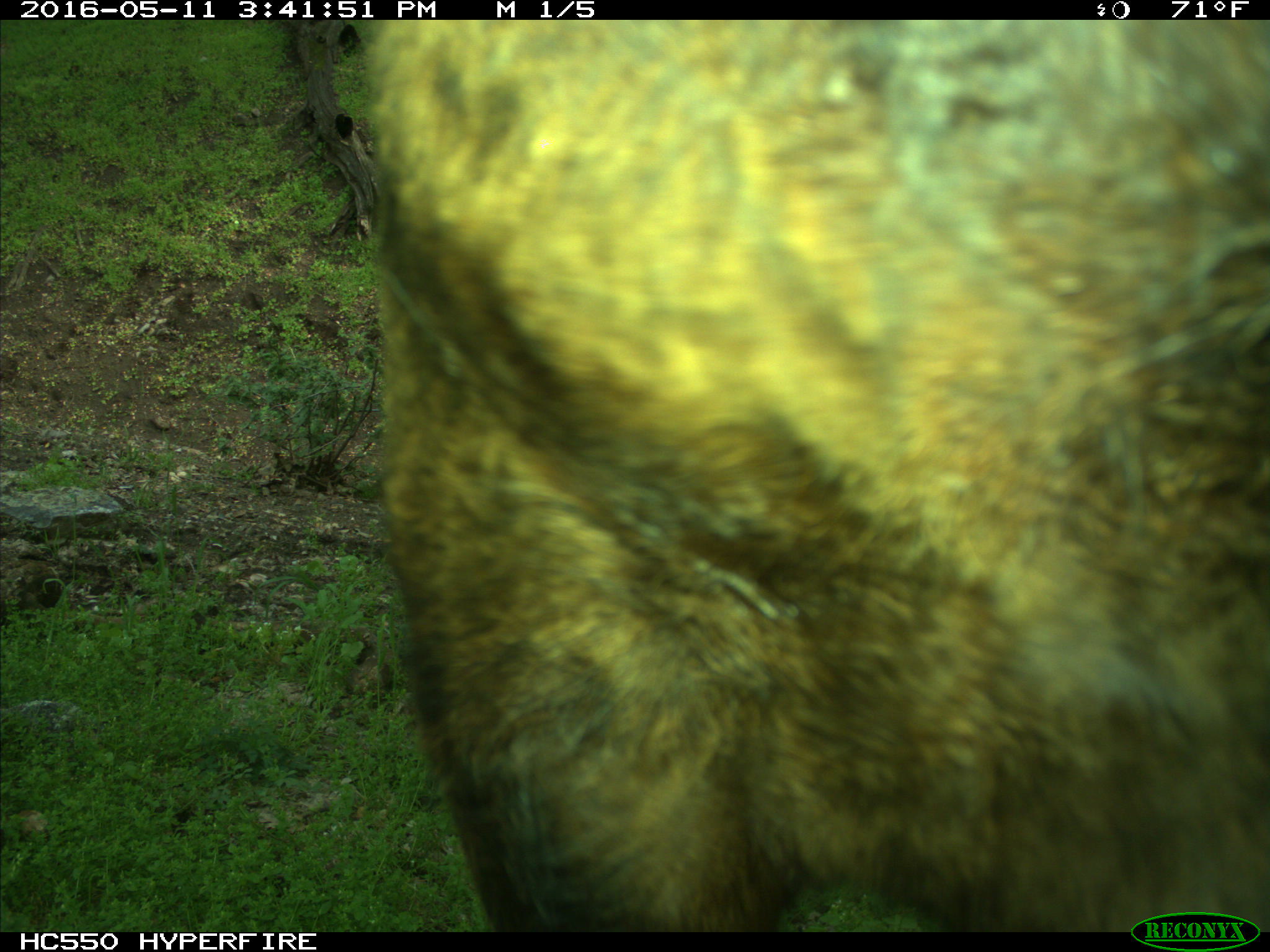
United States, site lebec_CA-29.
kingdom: Animalia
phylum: Chordata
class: Mammalia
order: Artiodactyla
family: Bovidae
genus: Bos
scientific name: Bos taurus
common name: domestic cow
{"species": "Bos taurus (domestic cow)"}